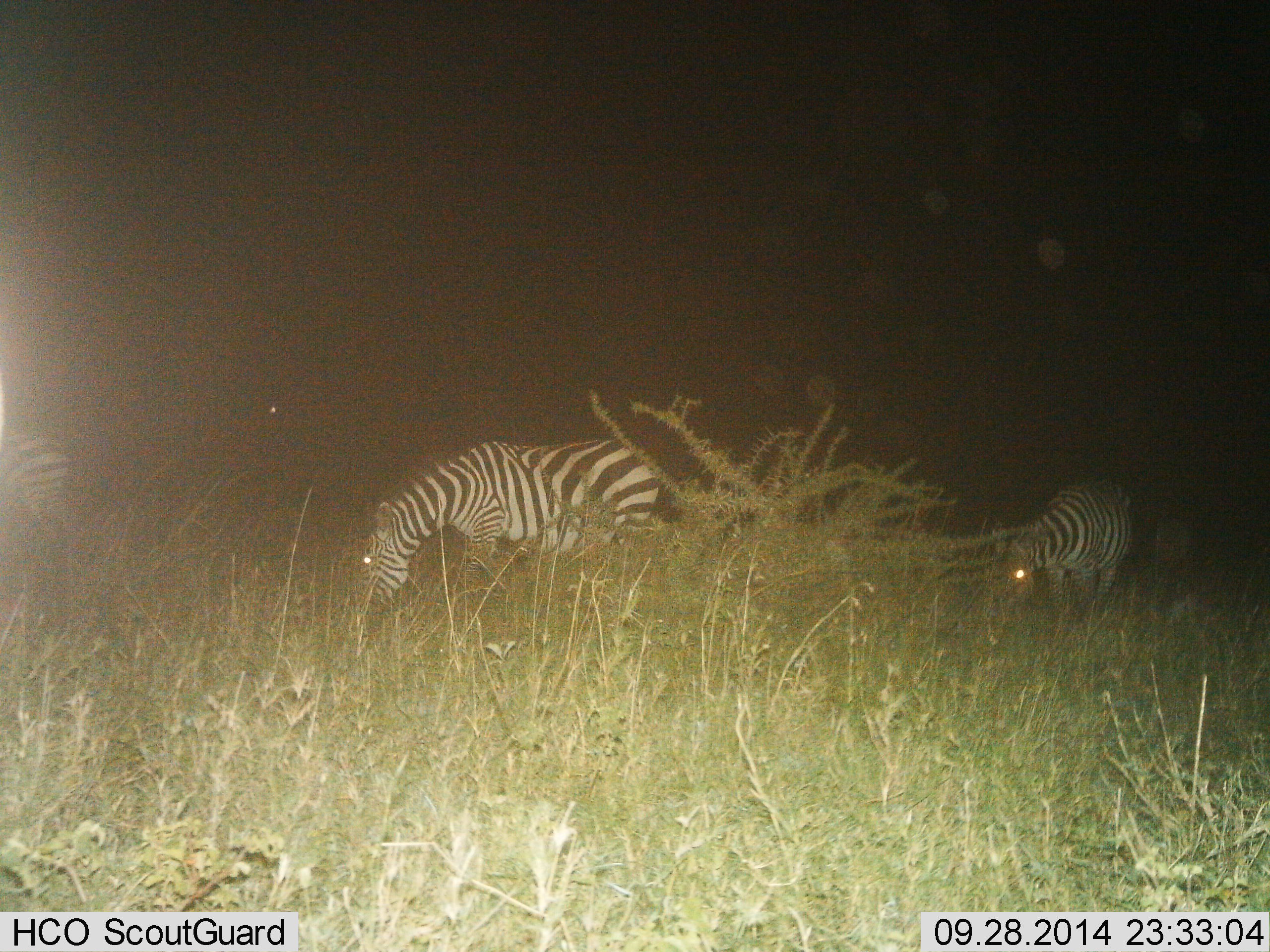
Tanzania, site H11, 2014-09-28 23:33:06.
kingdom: Animalia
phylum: Chordata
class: Mammalia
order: Perissodactyla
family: Equidae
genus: Equus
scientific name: Equus quagga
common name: plains zebra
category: zebra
Zebra (plains zebra) (Equus quagga), count 3. Behavior (volunteer vote fractions): standing 20%, resting 0%, moving 10%, interacting 0%. Young present (vote fraction): 0%. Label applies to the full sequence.